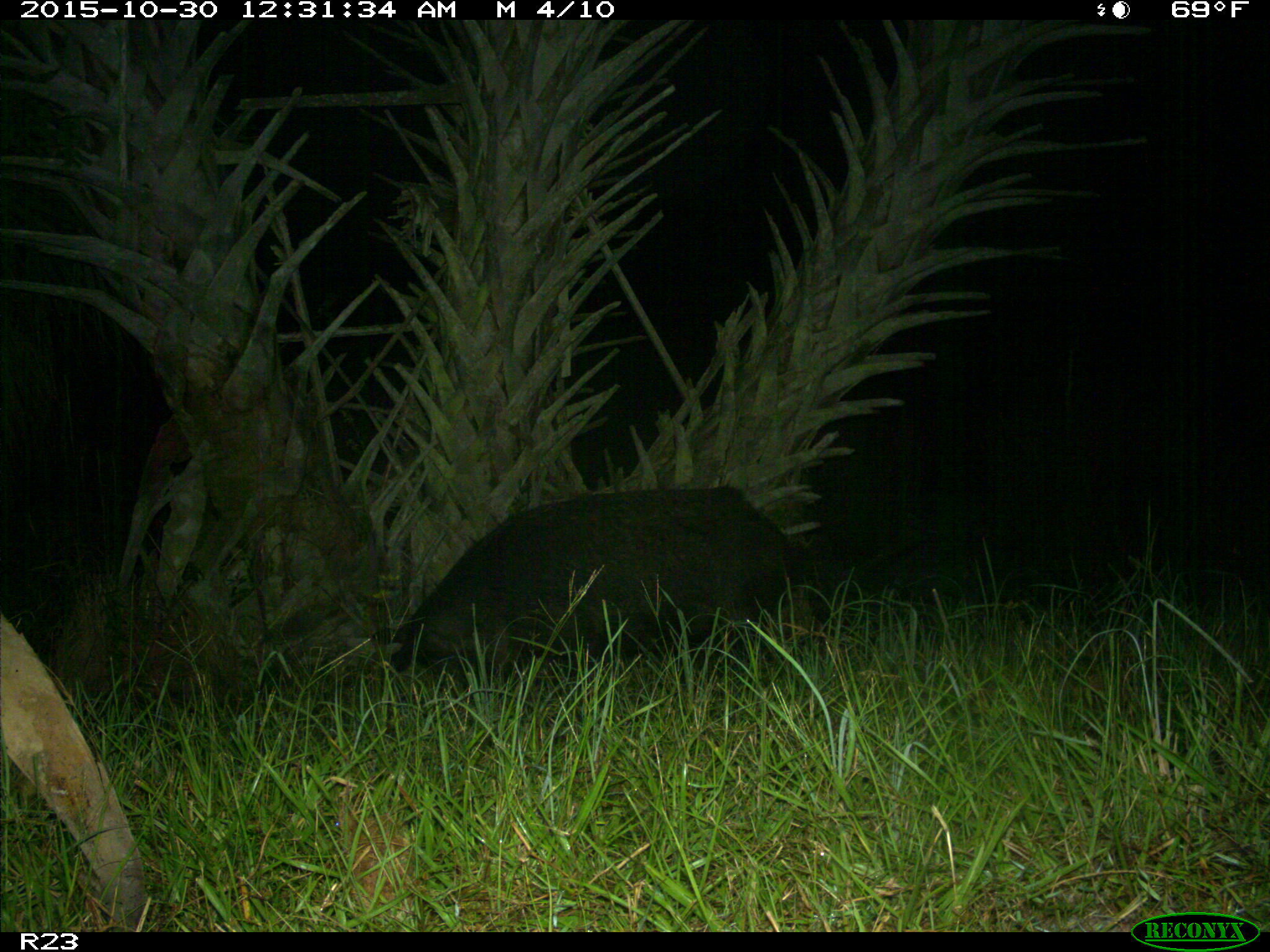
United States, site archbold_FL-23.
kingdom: Animalia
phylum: Chordata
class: Mammalia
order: Artiodactyla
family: Suidae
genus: Sus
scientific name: Sus scrofa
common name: wild boar